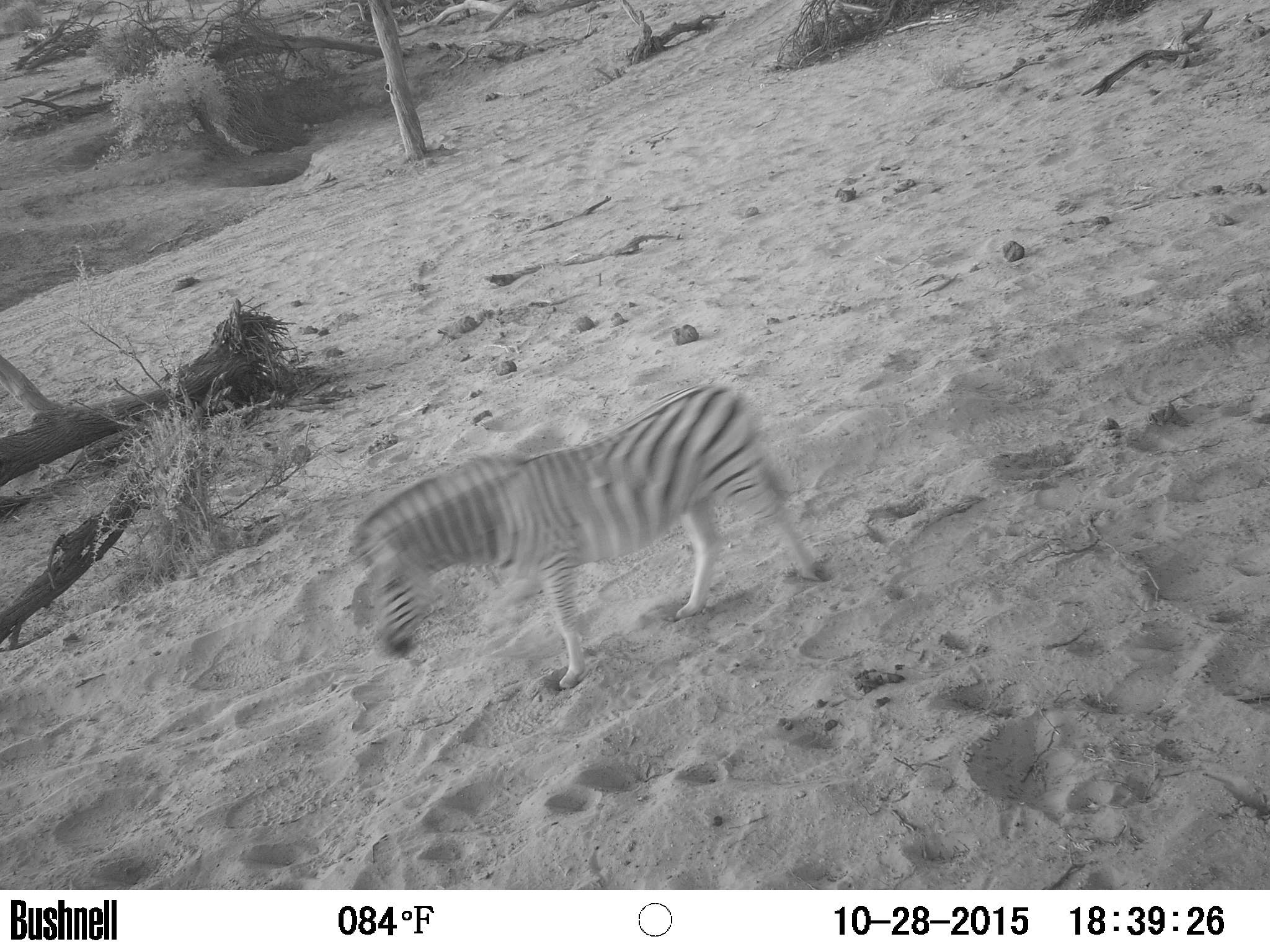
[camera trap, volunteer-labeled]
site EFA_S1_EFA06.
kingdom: Animalia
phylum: Chordata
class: Mammalia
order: Perissodactyla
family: Equidae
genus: Equus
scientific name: Equus quagga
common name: plains zebra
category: zebraplains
Zebraplains (plains zebra) (Equus quagga), count 1. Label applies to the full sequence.